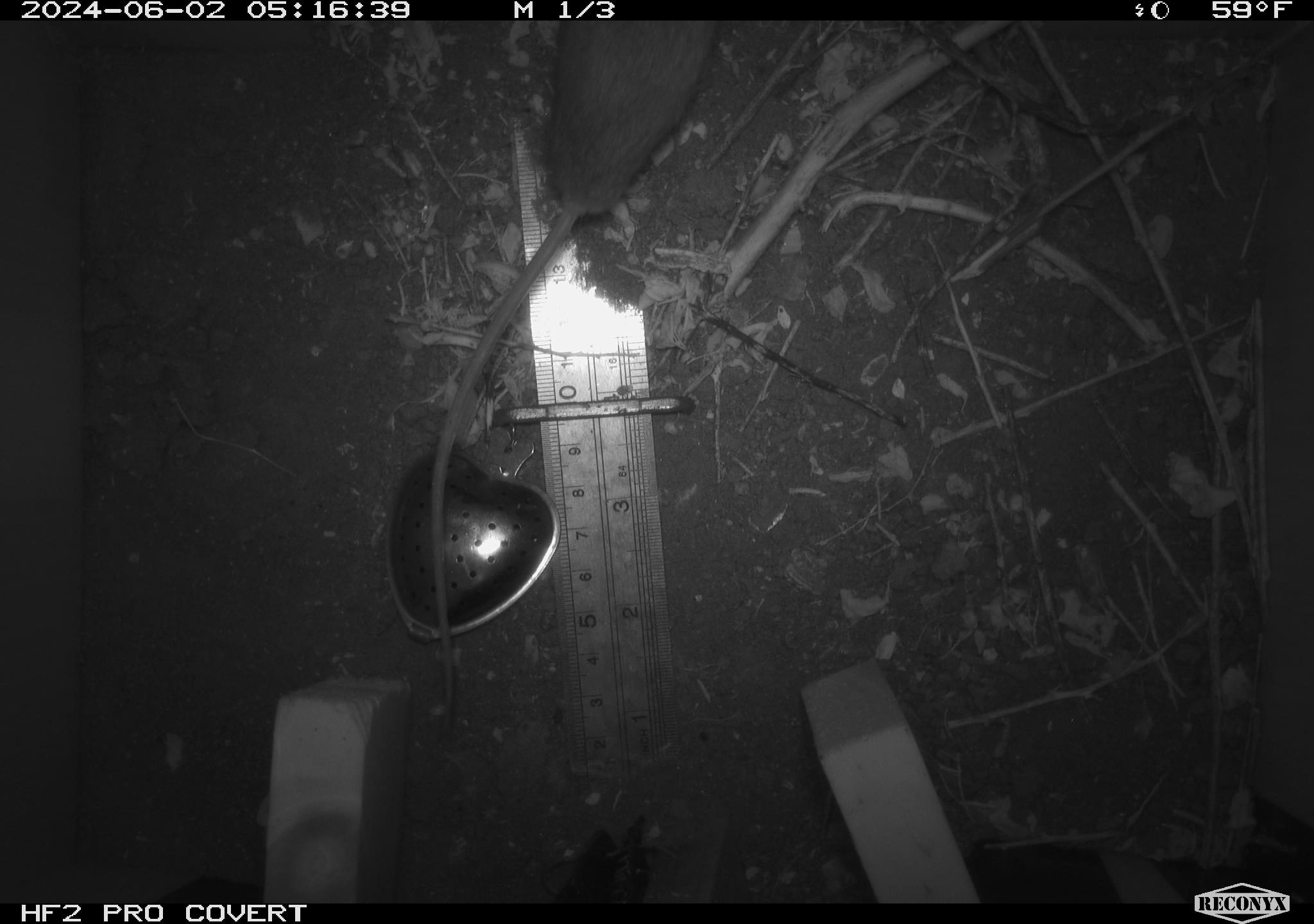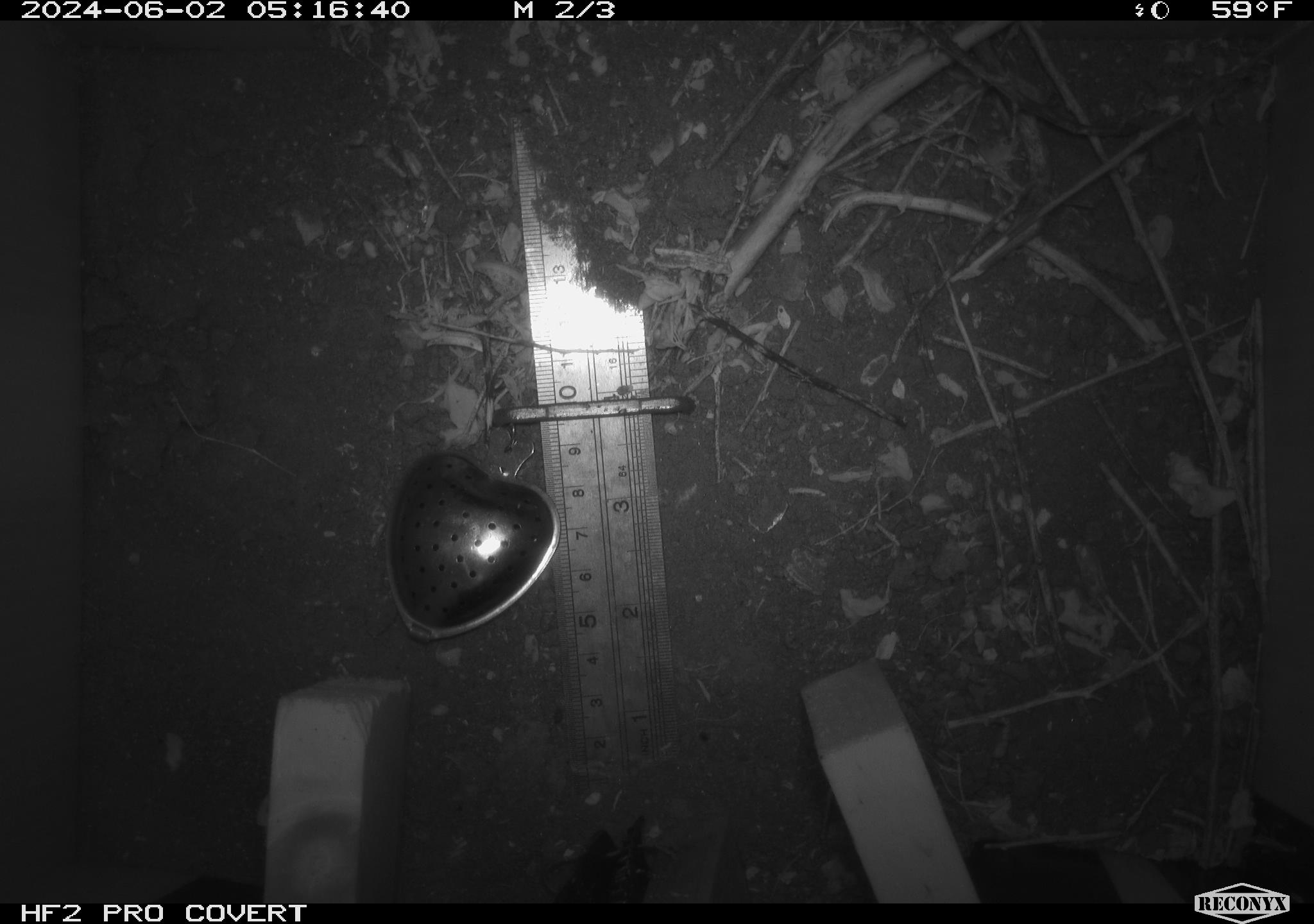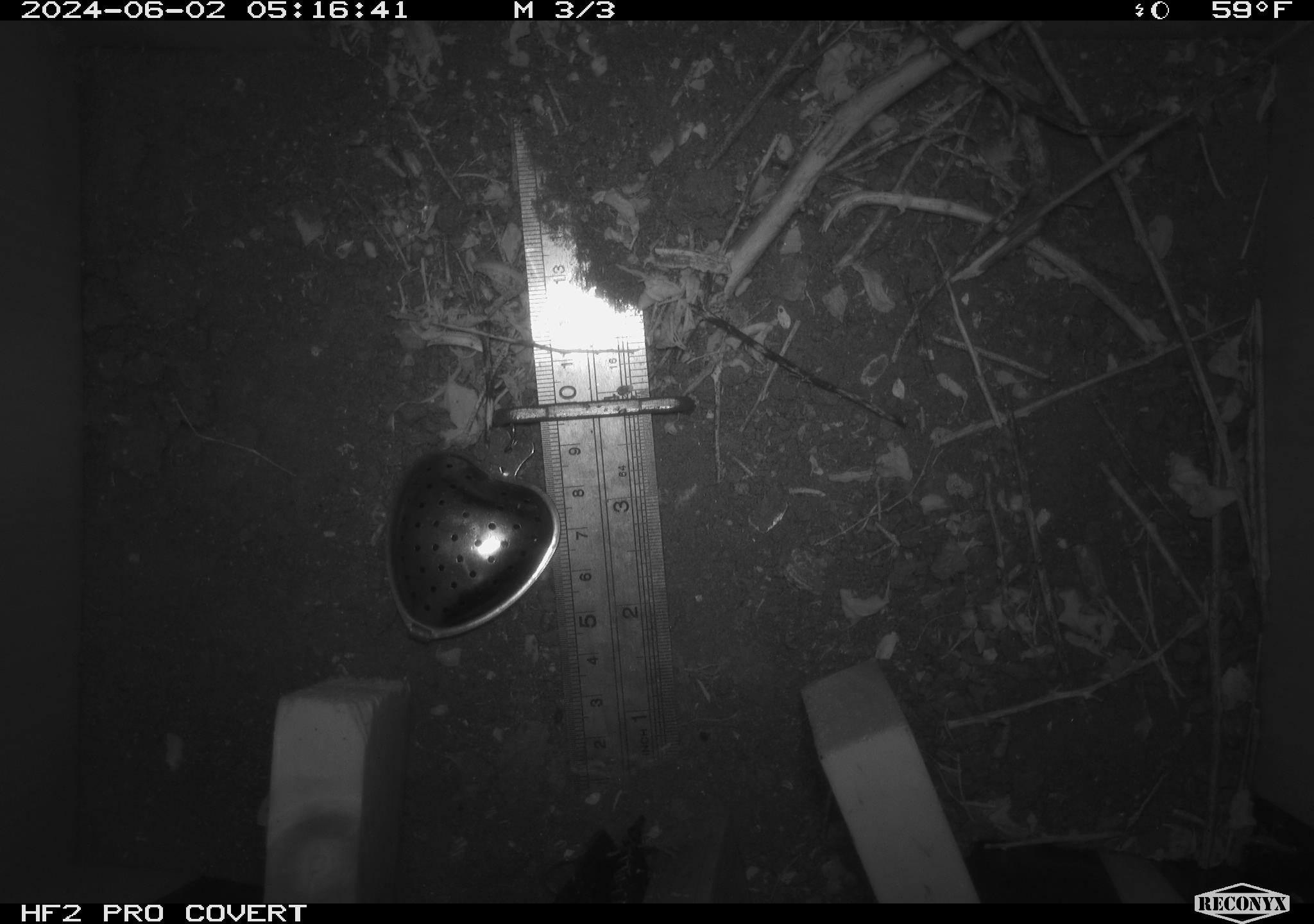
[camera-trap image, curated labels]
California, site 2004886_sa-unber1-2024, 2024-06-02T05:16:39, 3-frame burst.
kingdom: Animalia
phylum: Chordata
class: Mammalia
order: Rodentia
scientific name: Rodentia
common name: mouse species